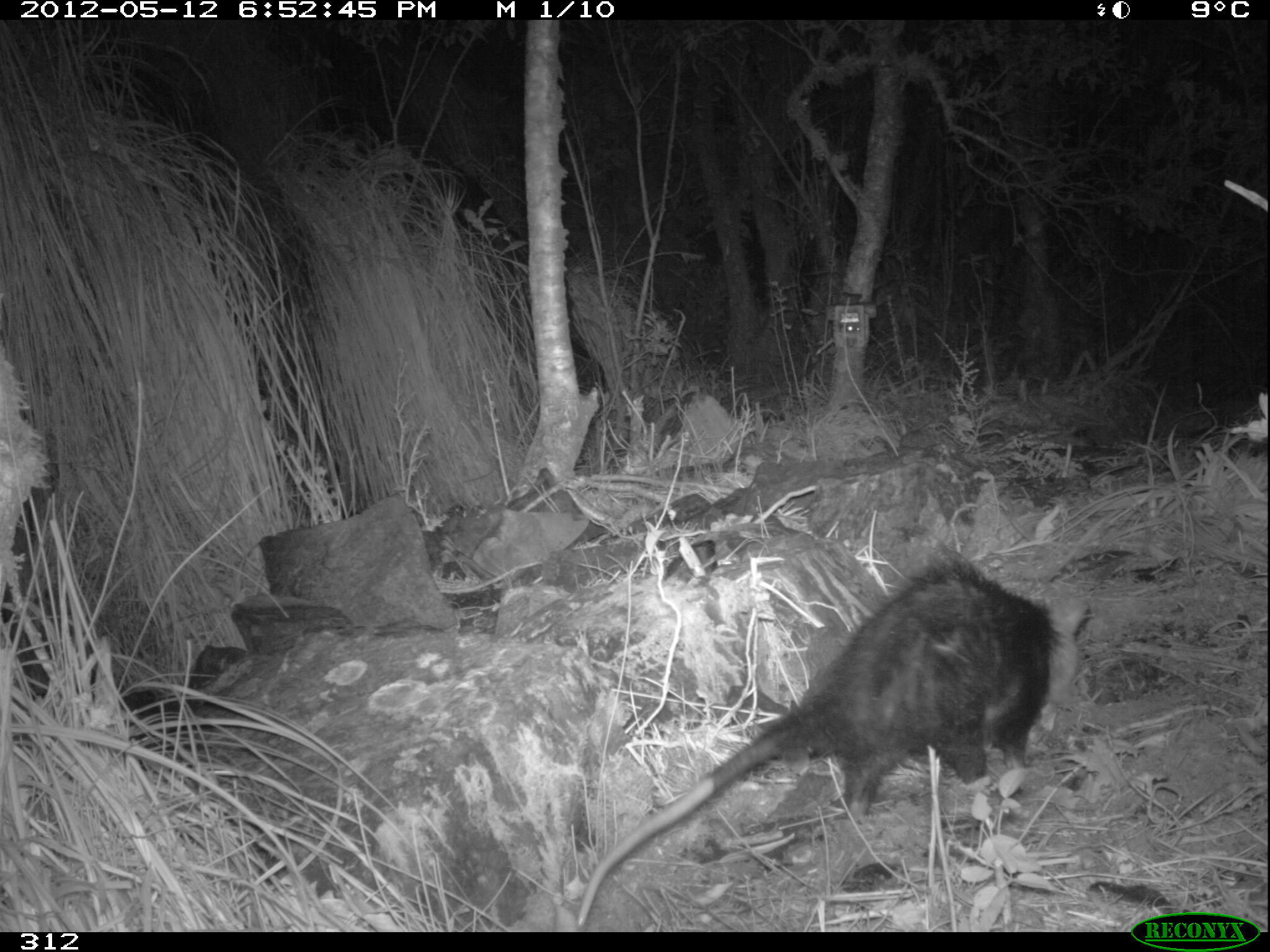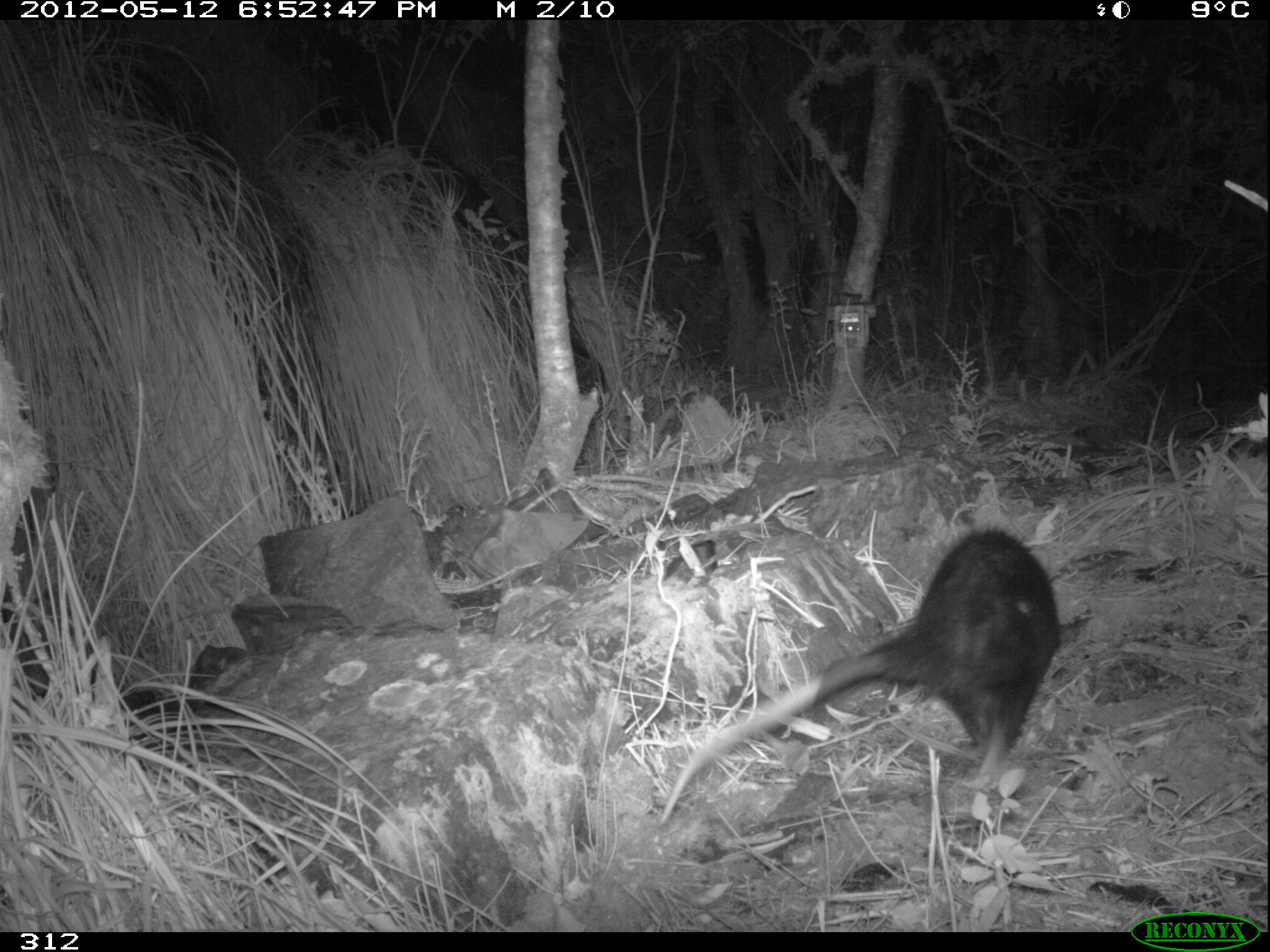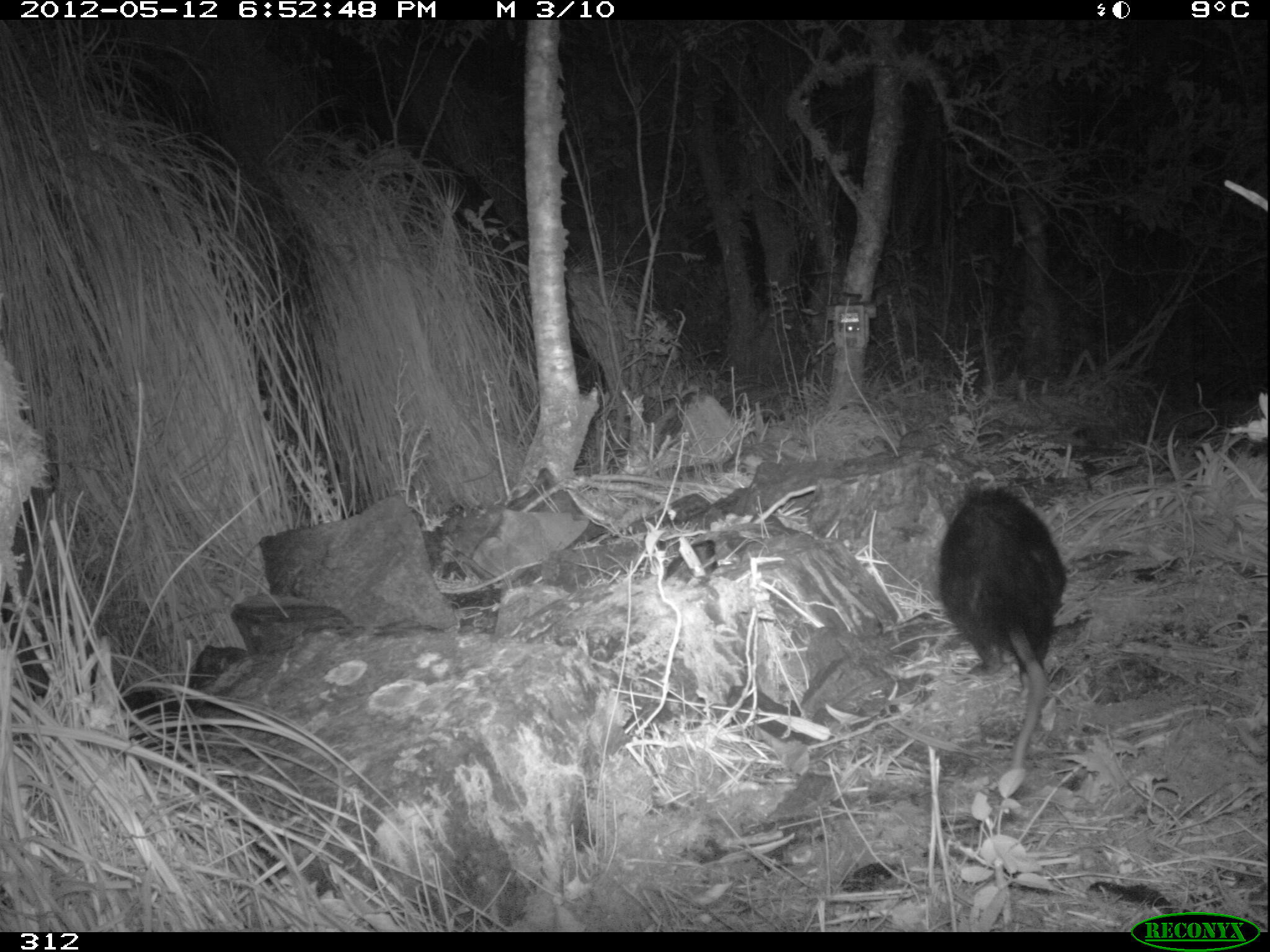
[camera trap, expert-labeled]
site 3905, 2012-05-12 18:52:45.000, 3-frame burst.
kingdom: Animalia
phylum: Chordata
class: Mammalia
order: Didelphimorphia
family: Didelphidae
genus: Didelphis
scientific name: Didelphis pernigra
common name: andean white-eared opossum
Didelphis pernigra (andean white-eared opossum).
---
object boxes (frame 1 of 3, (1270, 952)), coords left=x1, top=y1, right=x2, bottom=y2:
didelphis pernigra: left=576, top=545, right=1092, bottom=927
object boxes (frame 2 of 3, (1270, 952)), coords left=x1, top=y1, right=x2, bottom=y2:
didelphis pernigra: left=656, top=523, right=1060, bottom=826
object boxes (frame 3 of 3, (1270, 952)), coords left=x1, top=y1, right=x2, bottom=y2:
didelphis pernigra: left=934, top=480, right=1063, bottom=770